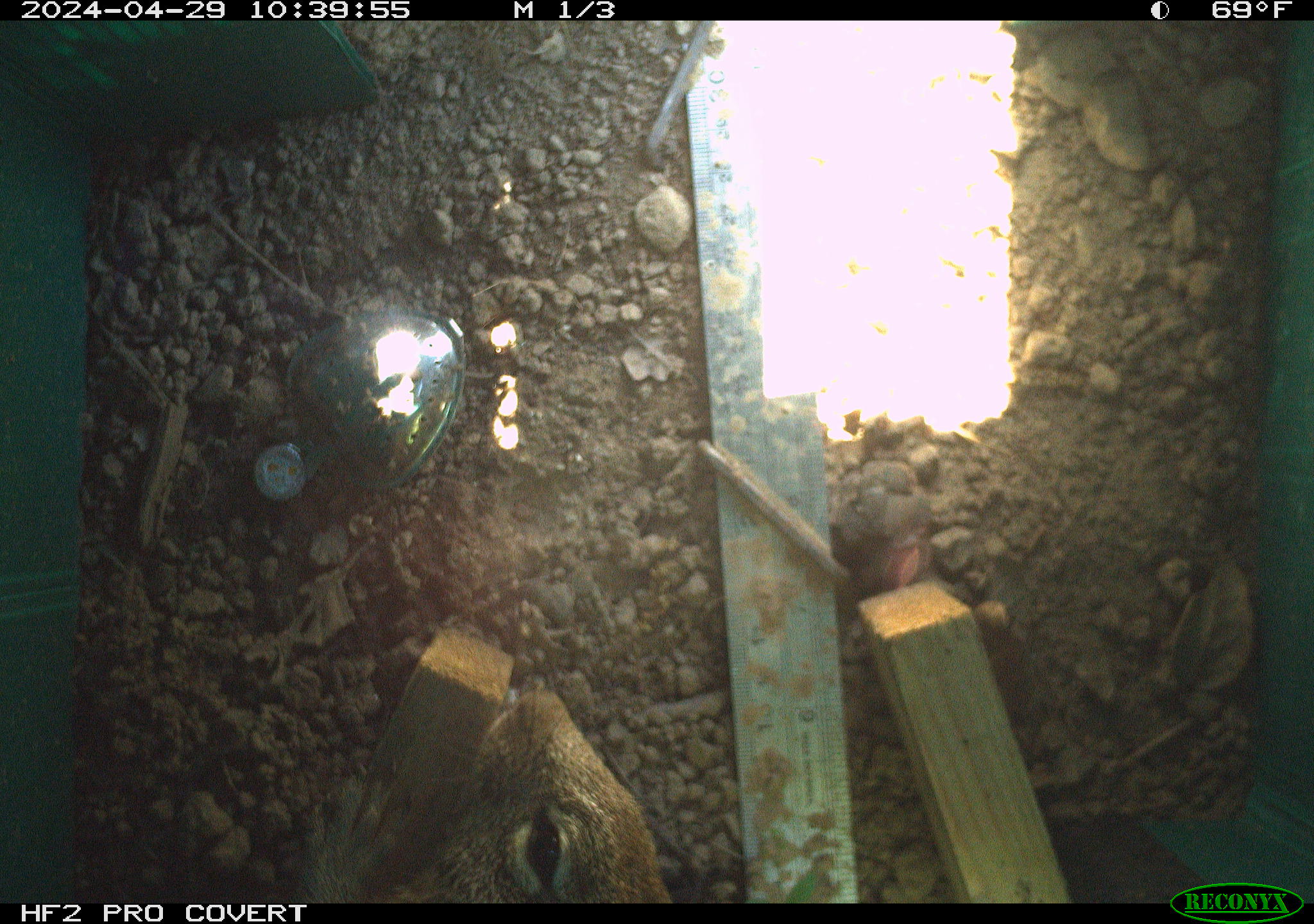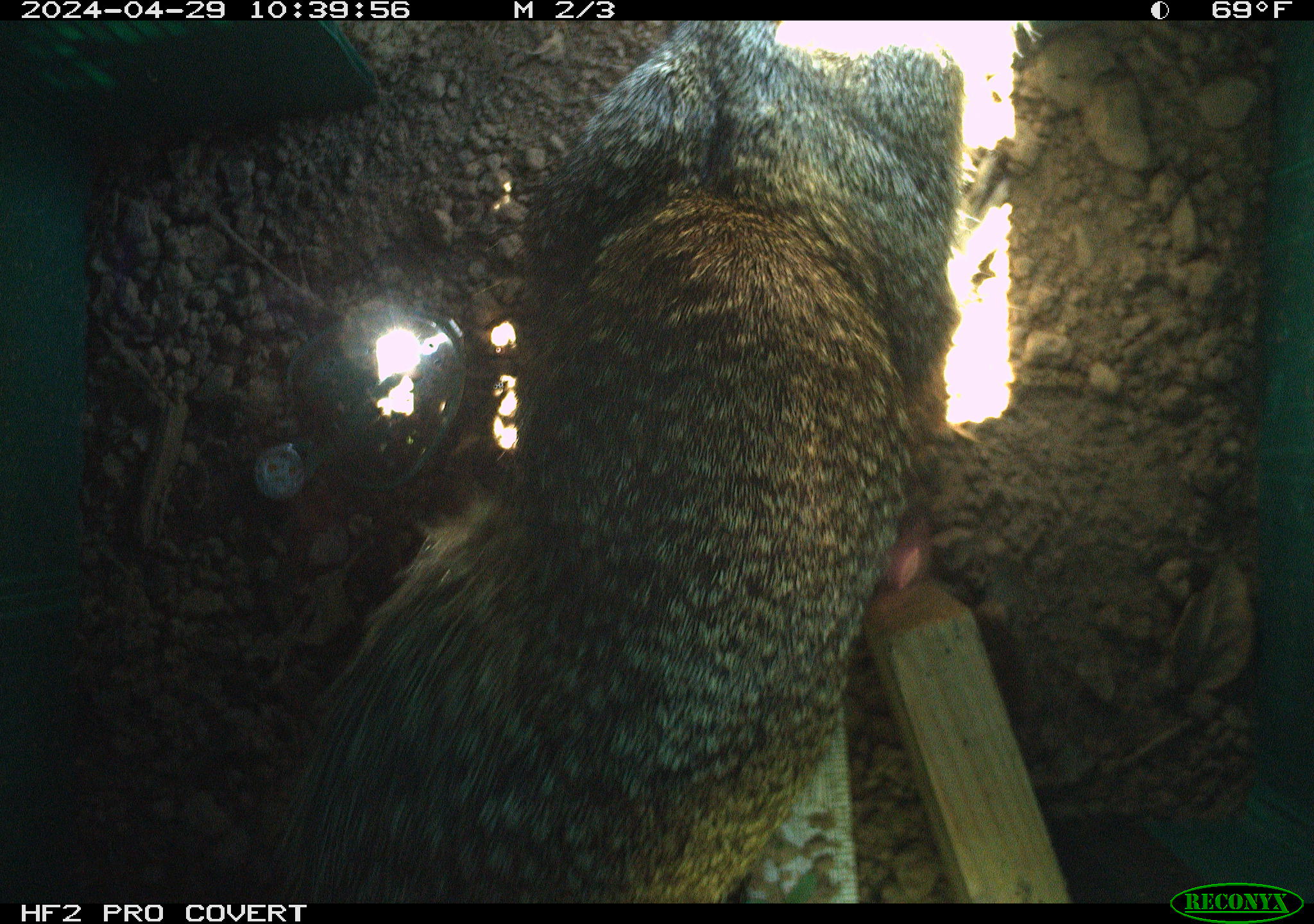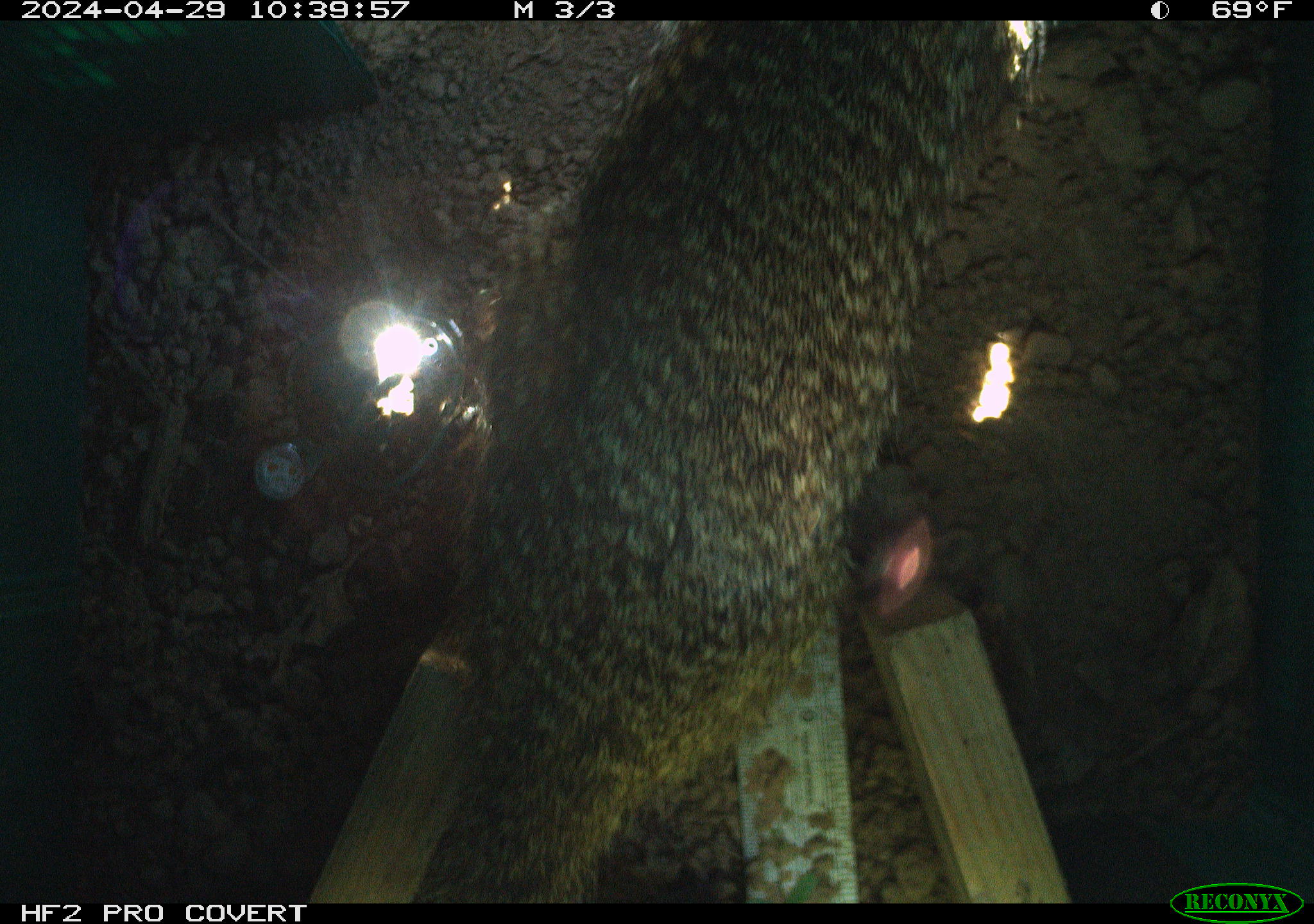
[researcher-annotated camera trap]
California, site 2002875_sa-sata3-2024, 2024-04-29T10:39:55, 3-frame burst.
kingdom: Animalia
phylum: Chordata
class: Mammalia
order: Rodentia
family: Sciuridae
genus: Otospermophilus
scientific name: Otospermophilus beecheyi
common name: california ground squirrel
California ground squirrel (Otospermophilus beecheyi).